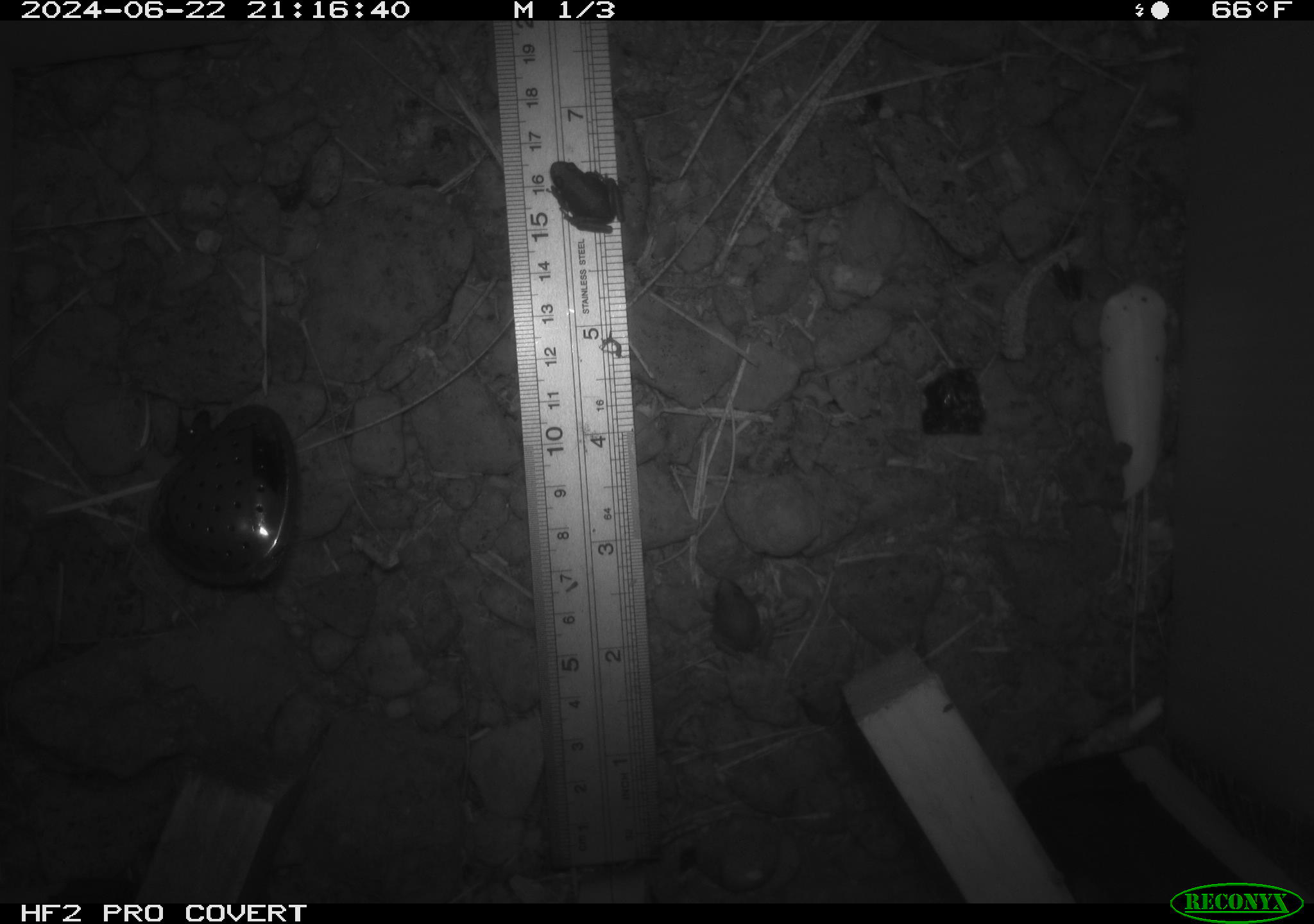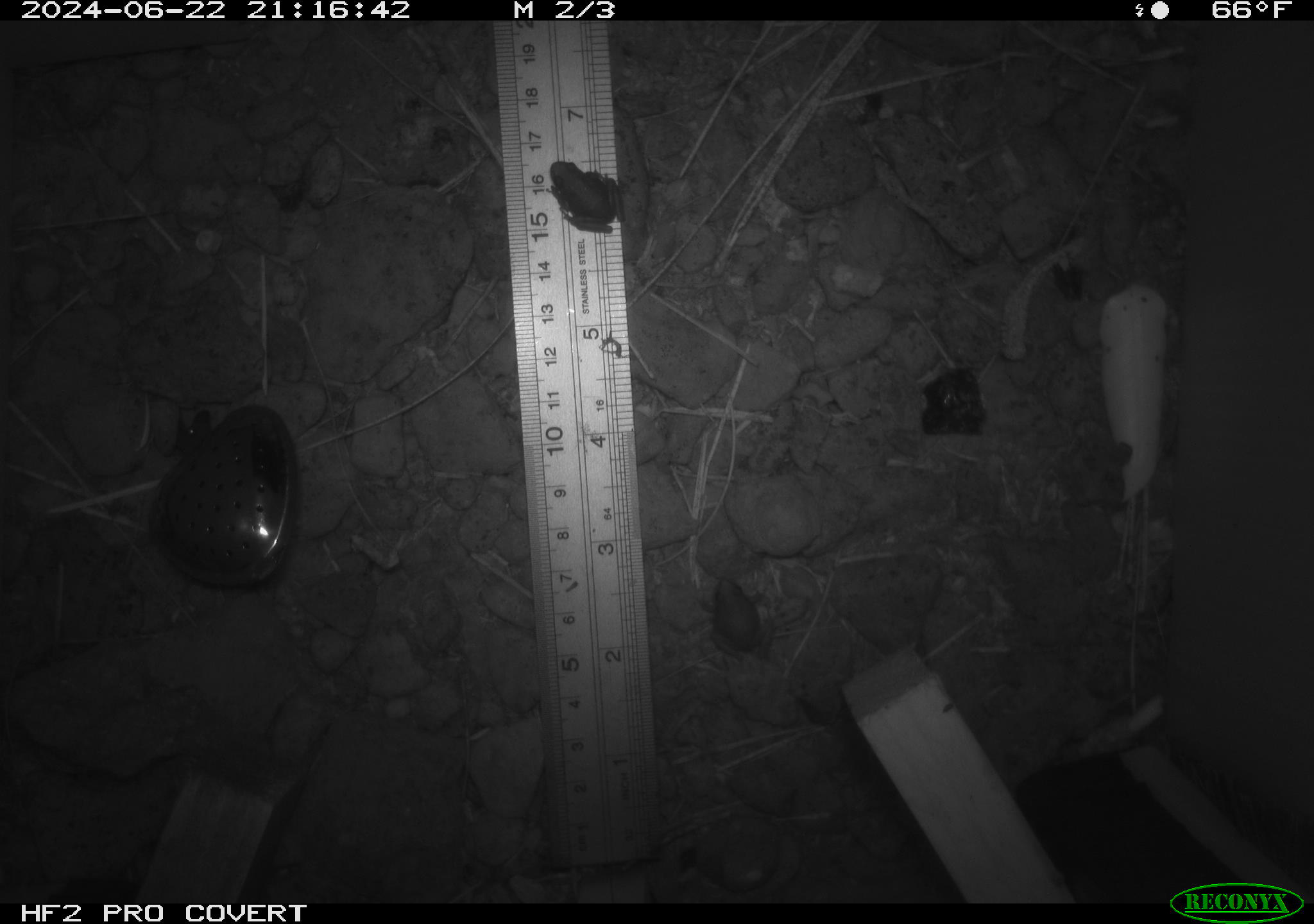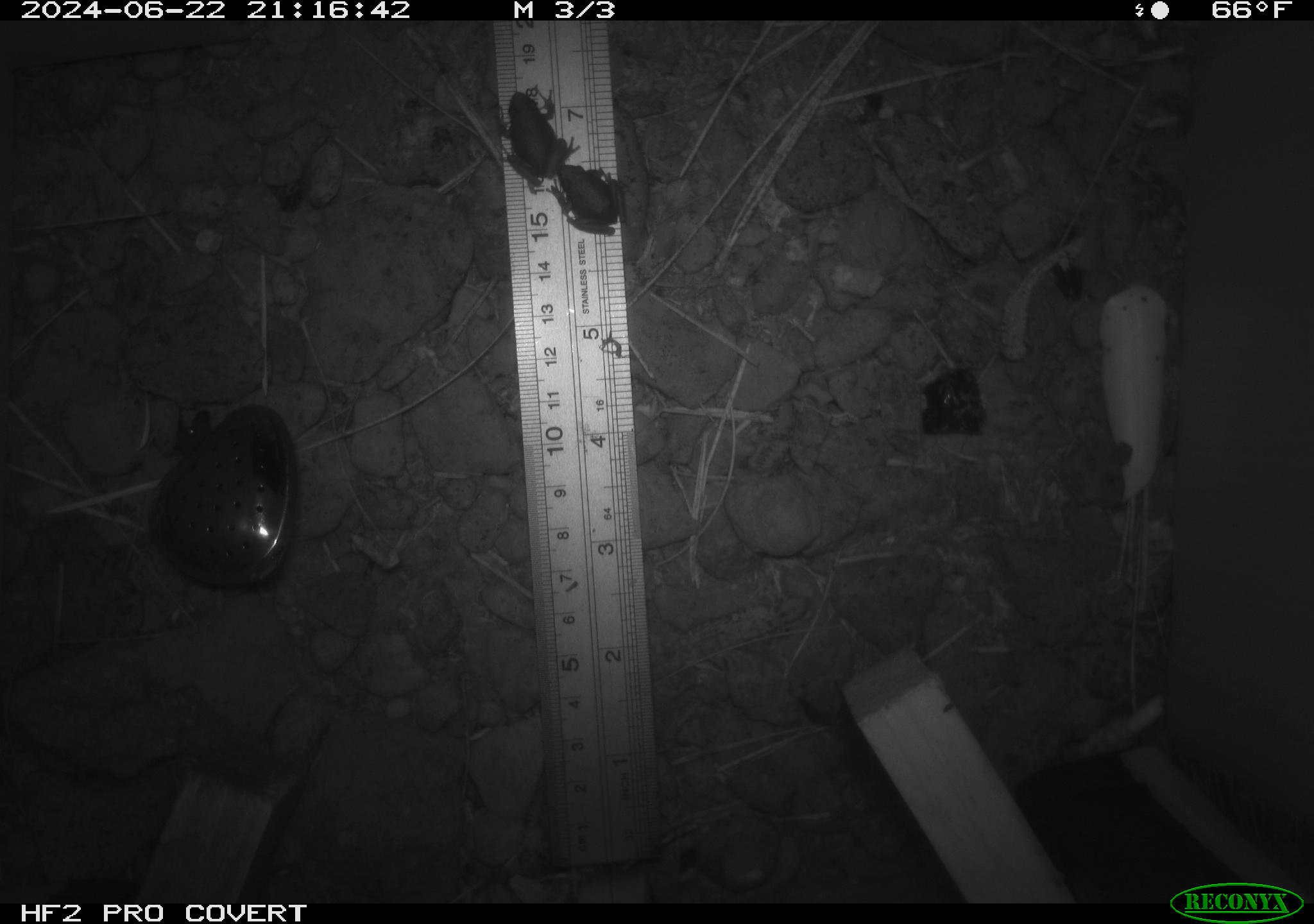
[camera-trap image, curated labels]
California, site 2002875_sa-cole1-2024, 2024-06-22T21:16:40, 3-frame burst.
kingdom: Animalia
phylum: Chordata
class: Amphibia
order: Anura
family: Hylidae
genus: Pseudacris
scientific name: Pseudacris regilla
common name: sierran treefrog